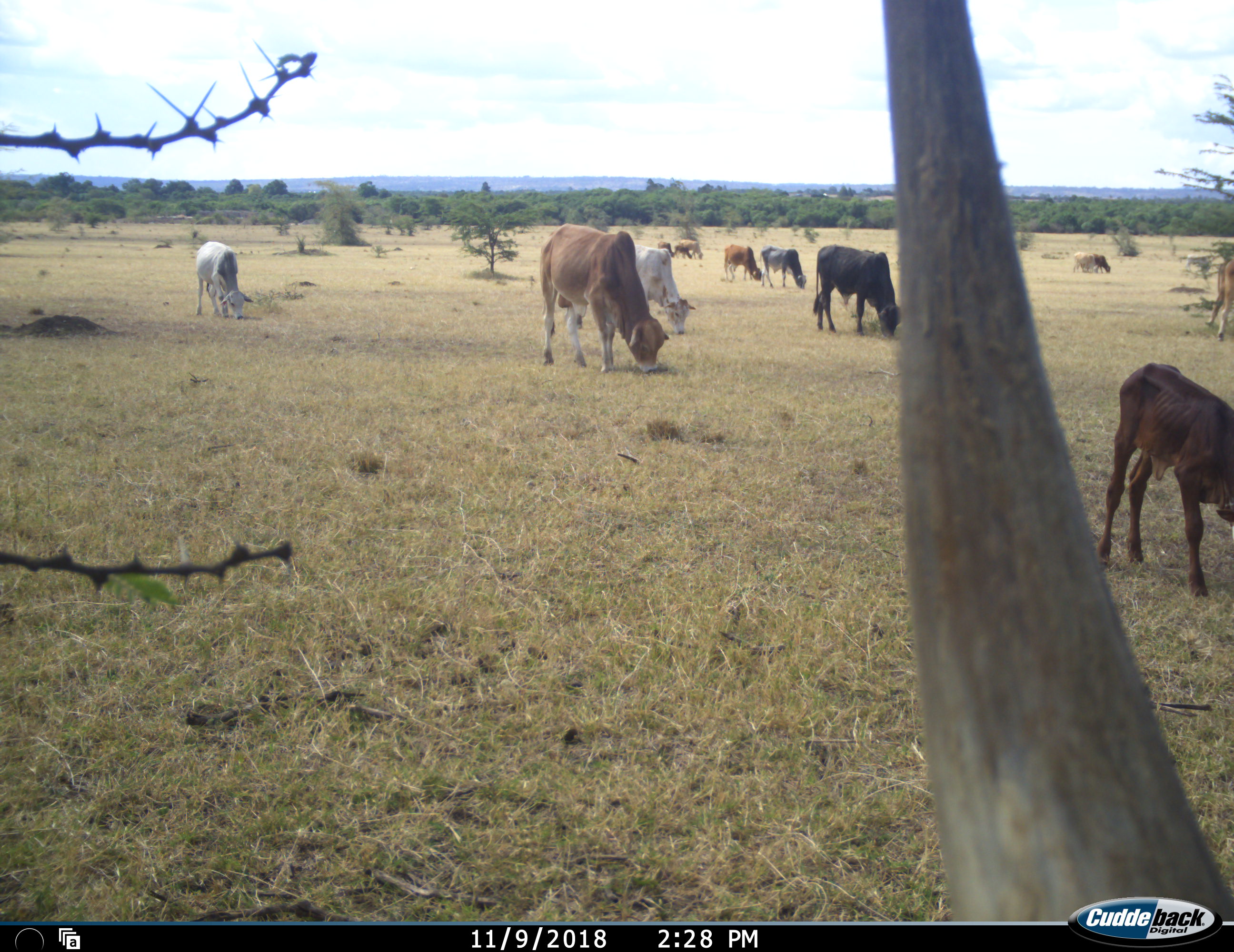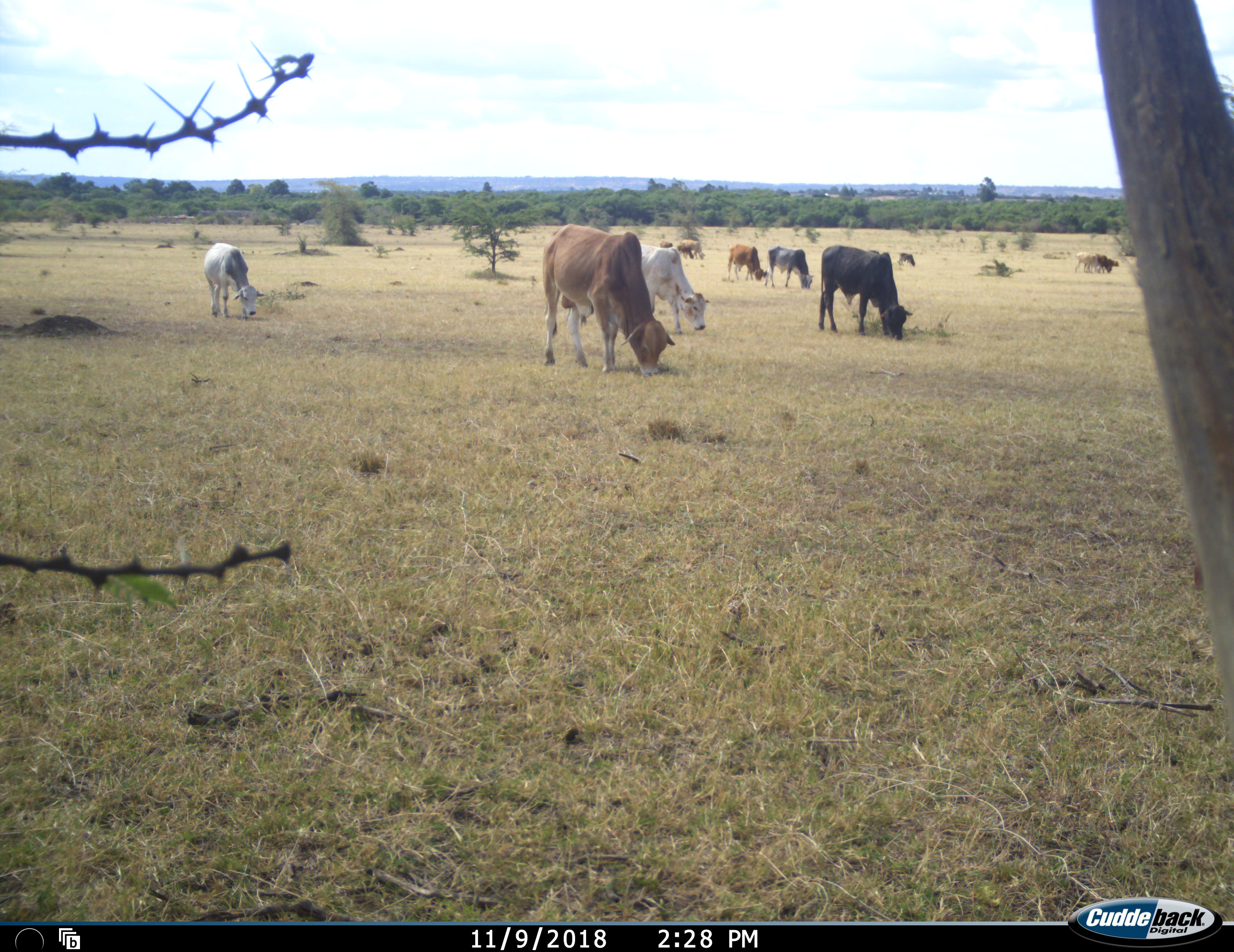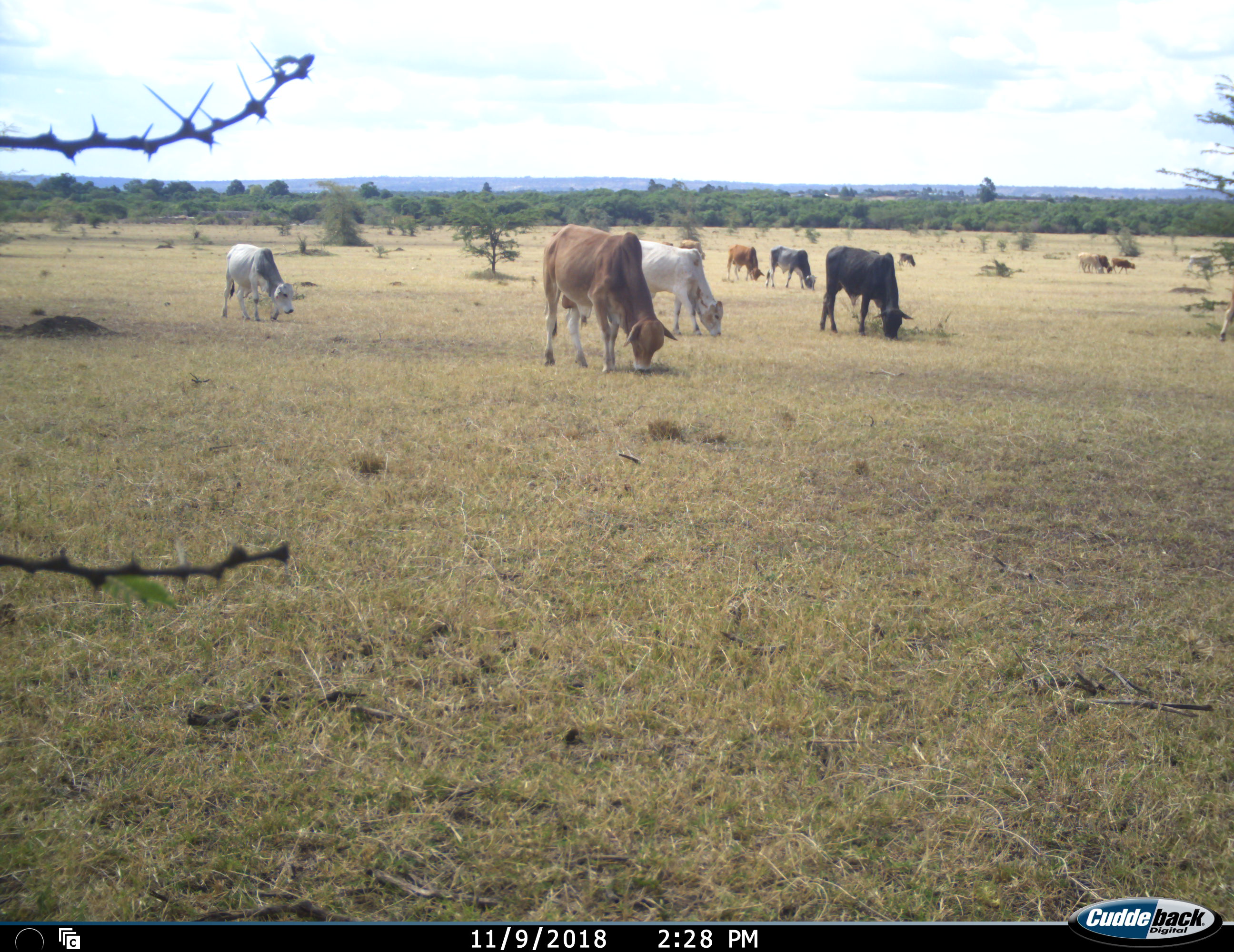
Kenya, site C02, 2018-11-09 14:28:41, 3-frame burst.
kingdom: Animalia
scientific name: Animalia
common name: animal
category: domesticanimal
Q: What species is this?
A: Domesticanimal (animal) (Animalia).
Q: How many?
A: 11-50.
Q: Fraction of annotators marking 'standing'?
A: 40%.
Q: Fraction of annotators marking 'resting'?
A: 0%.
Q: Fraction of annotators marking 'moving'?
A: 60%.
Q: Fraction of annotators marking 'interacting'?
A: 0%.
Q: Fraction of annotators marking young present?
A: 20%.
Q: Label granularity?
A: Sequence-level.